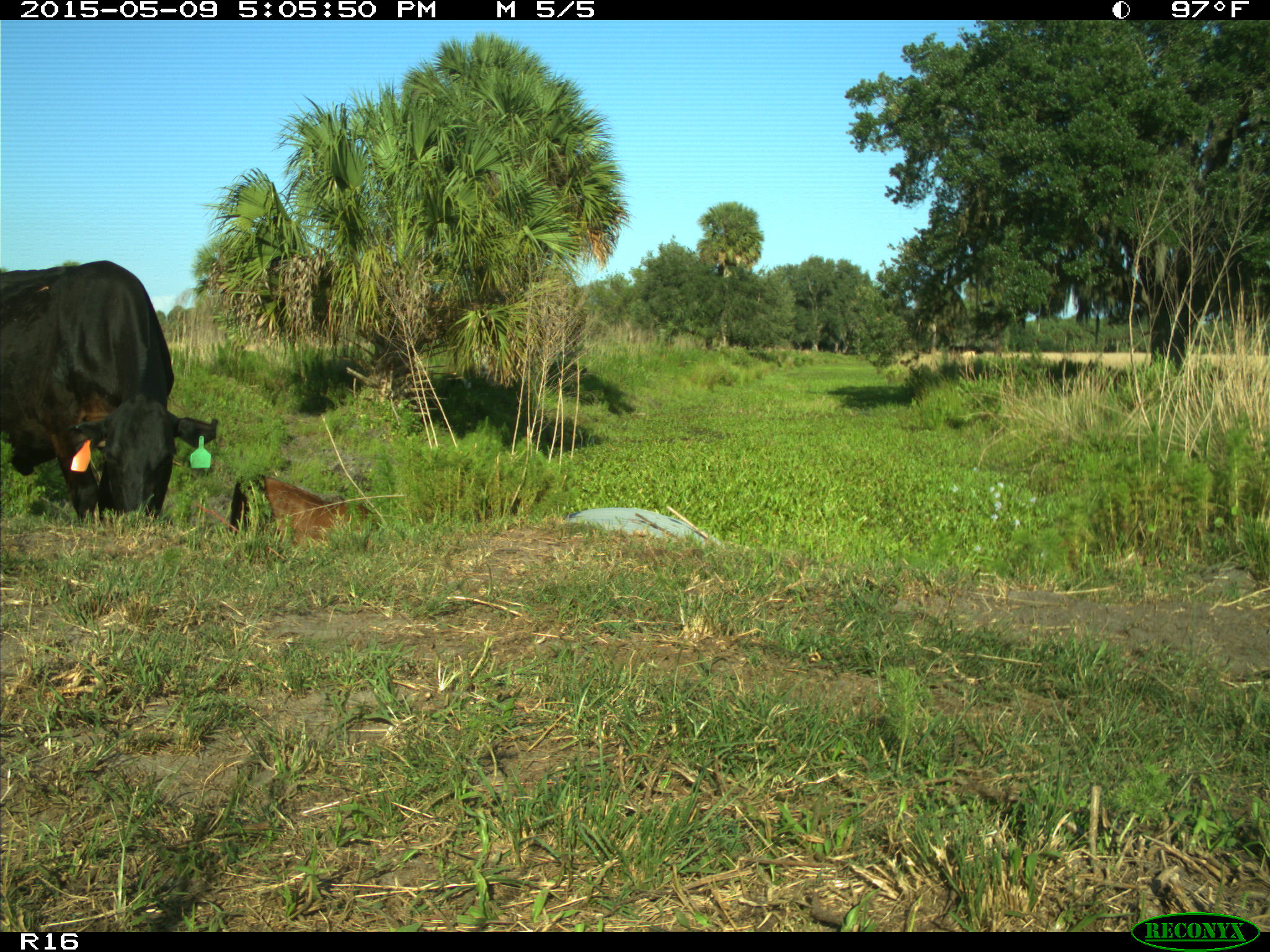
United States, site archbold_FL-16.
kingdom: Animalia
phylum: Chordata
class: Mammalia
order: Artiodactyla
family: Suidae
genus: Sus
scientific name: Sus scrofa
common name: wild boar